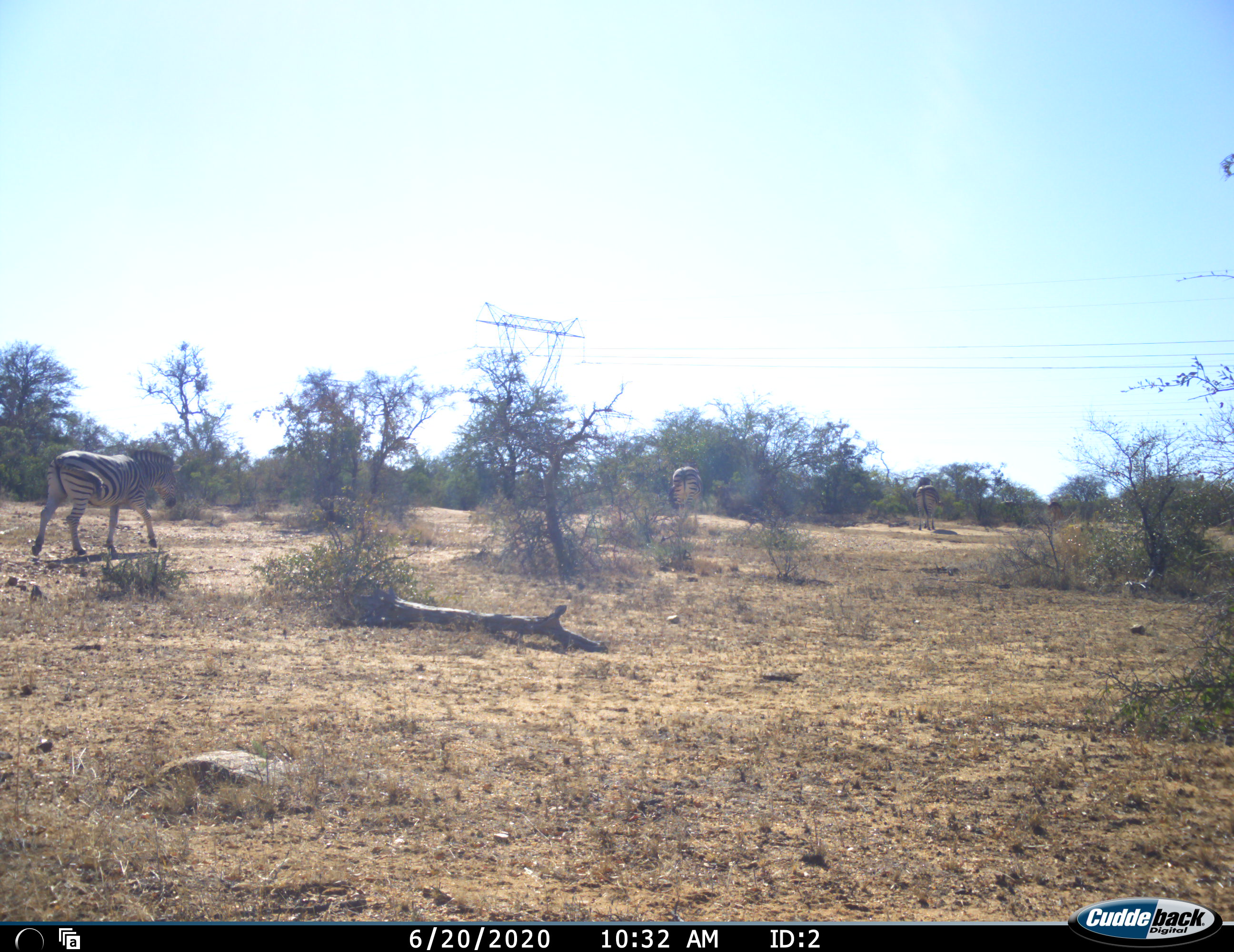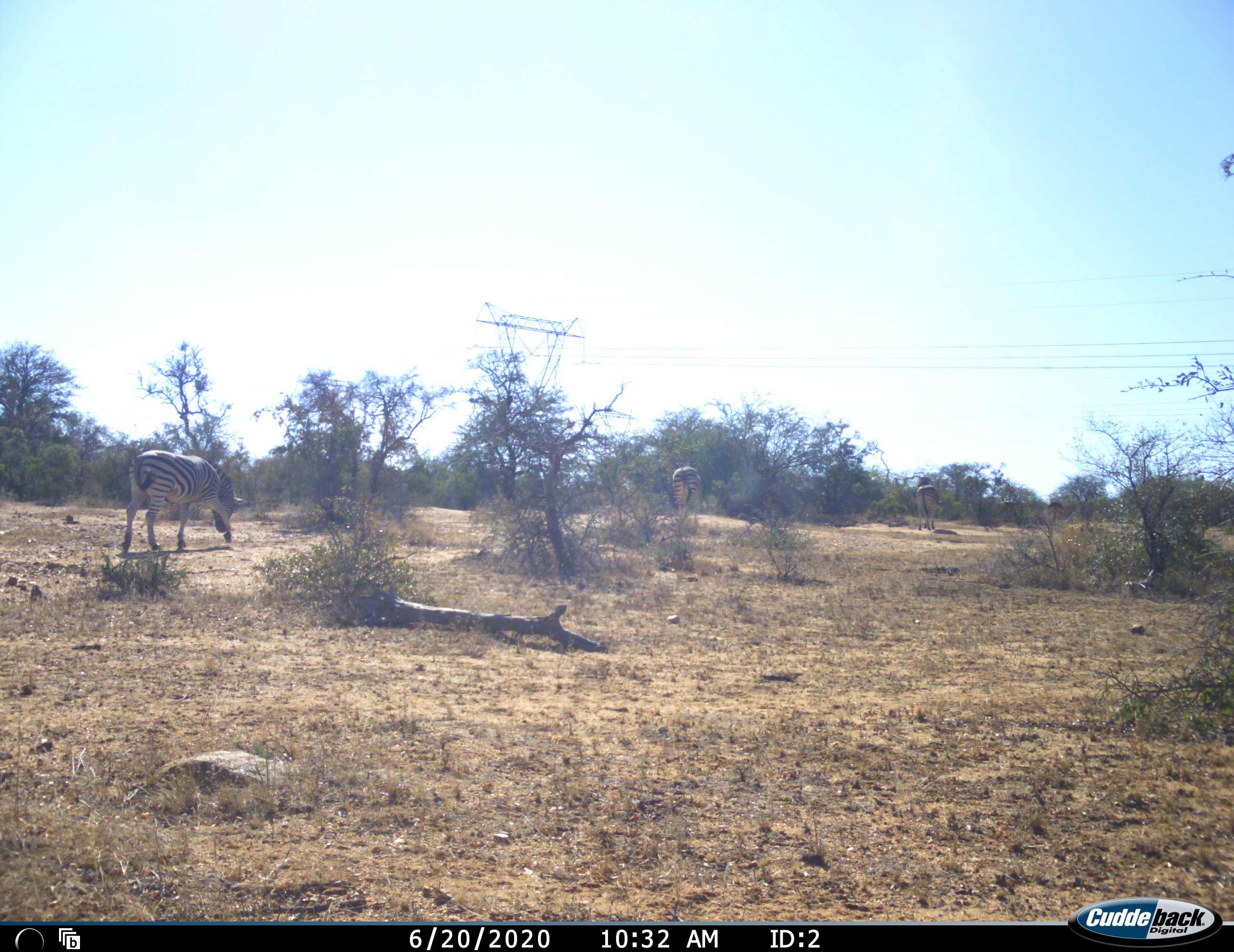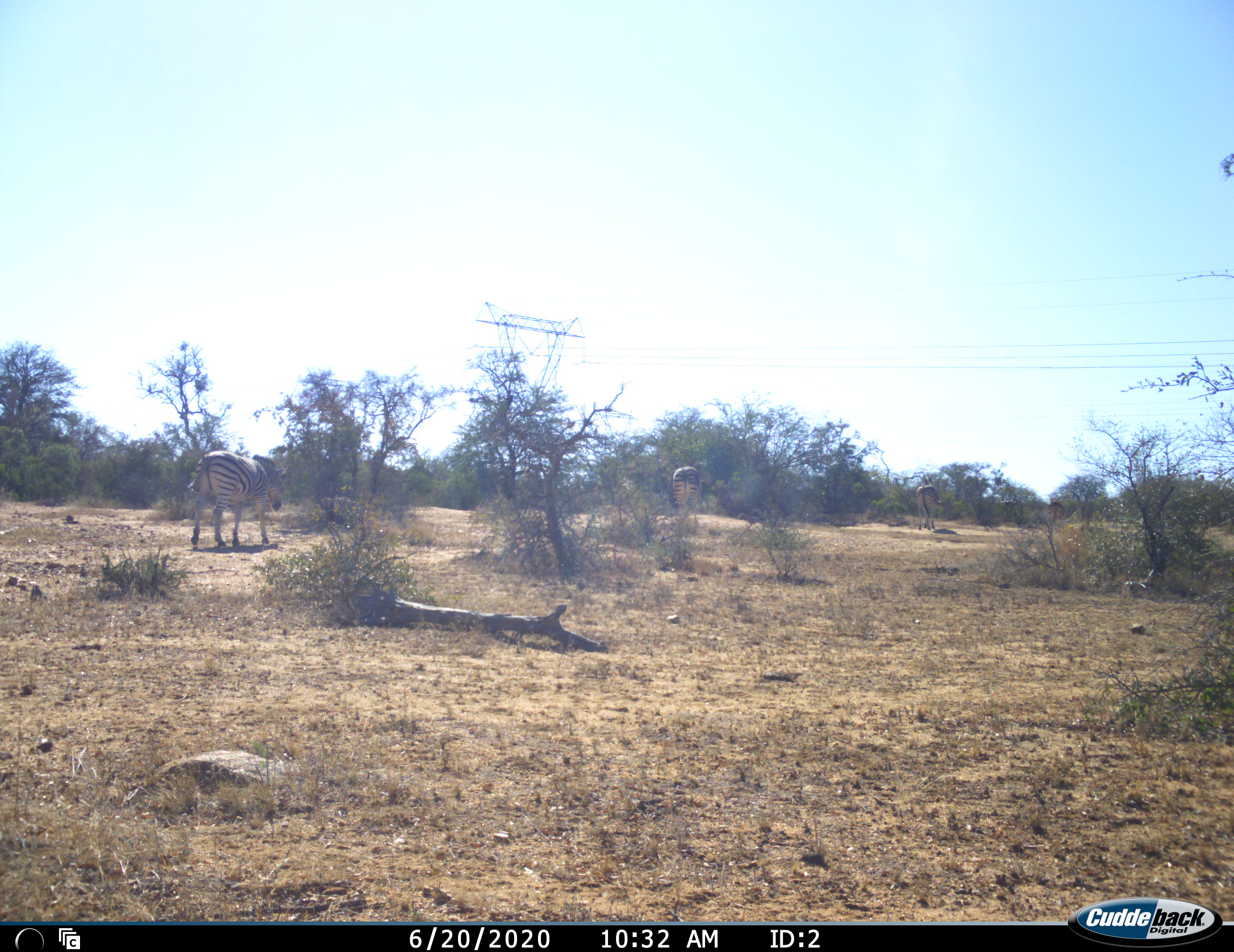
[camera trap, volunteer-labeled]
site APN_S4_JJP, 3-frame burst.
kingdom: Animalia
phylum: Chordata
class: Mammalia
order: Perissodactyla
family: Equidae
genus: Equus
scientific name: Equus quagga burchellii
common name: burchell's zebra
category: zebraburchells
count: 3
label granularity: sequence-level